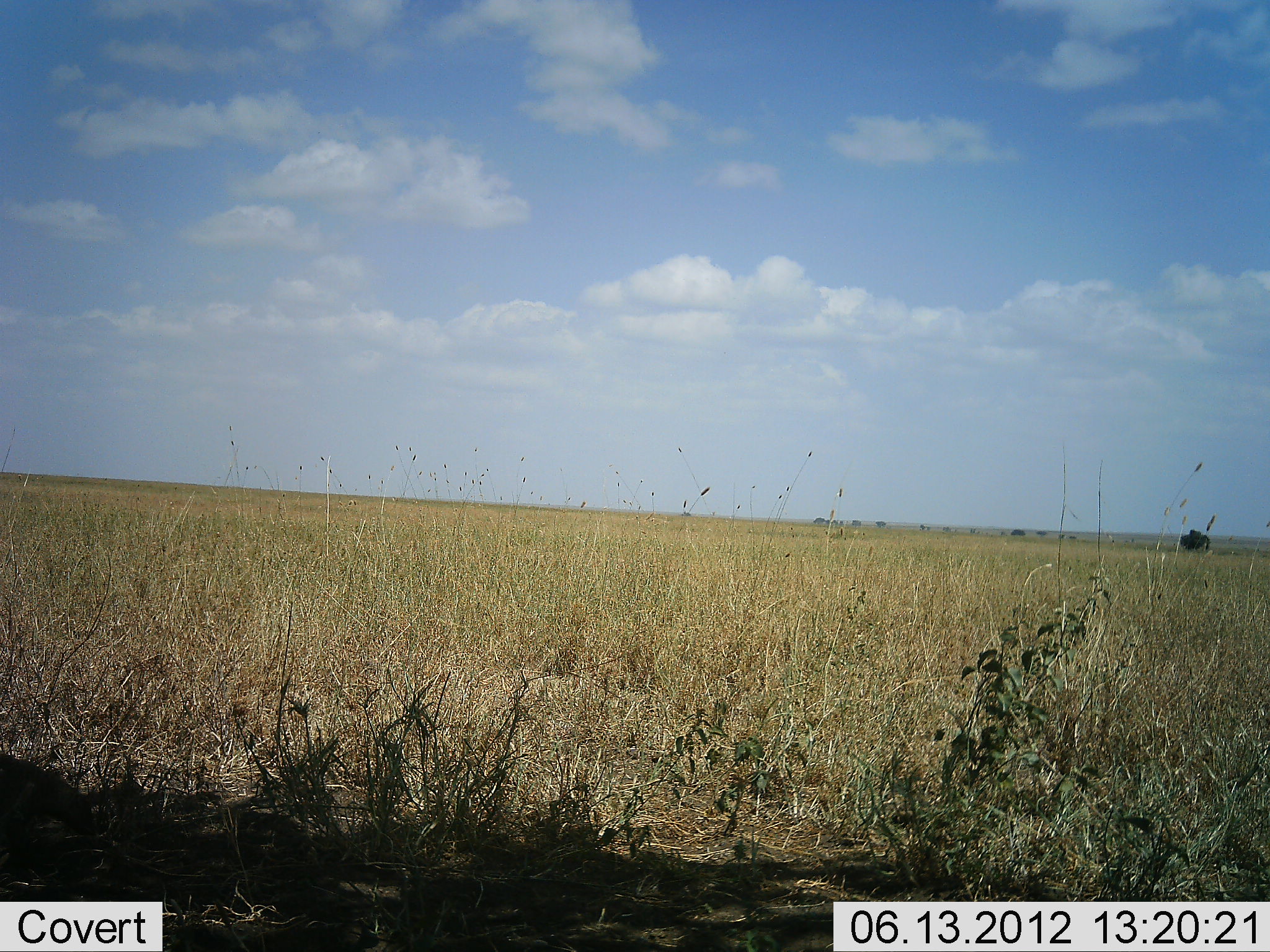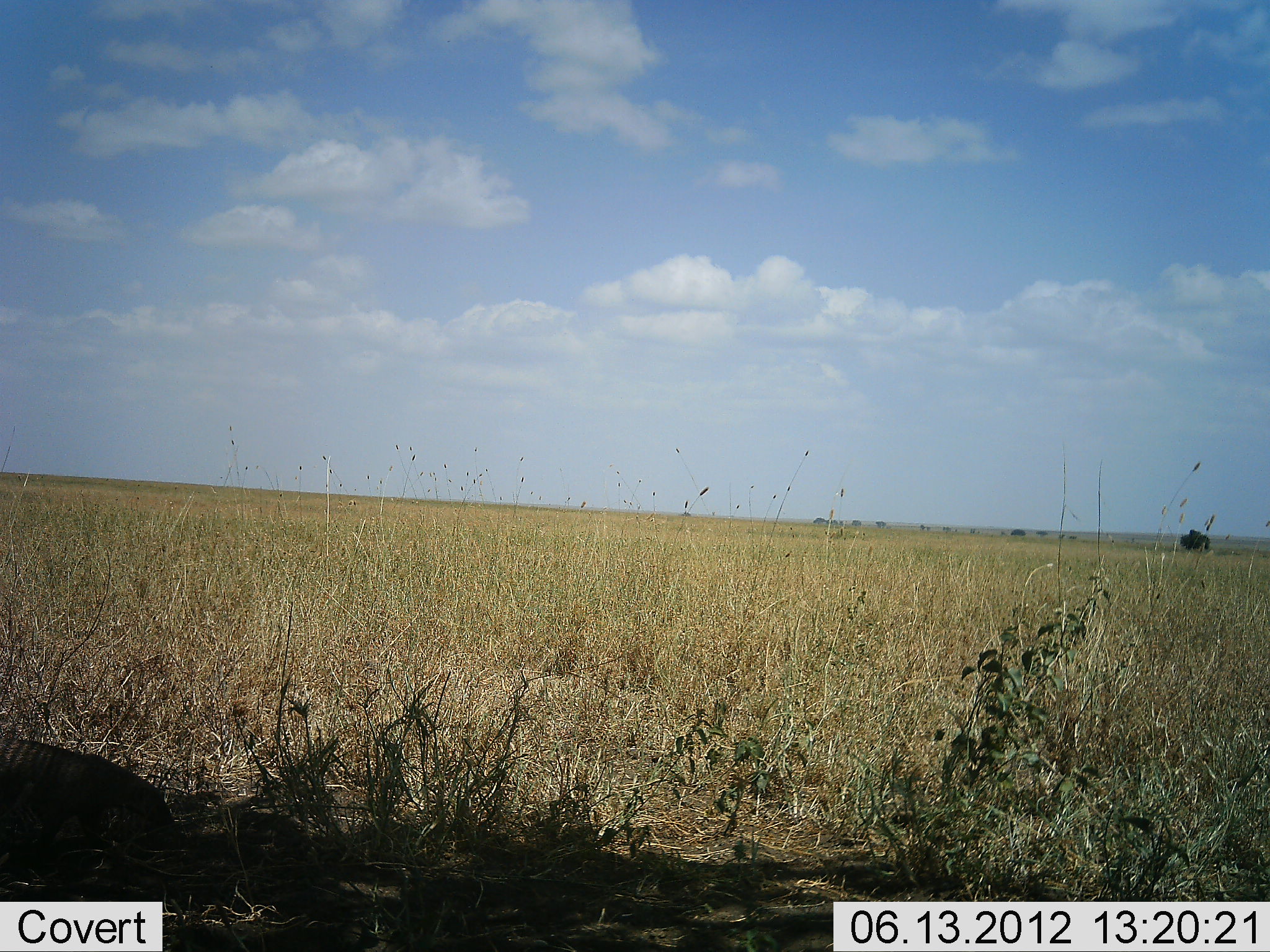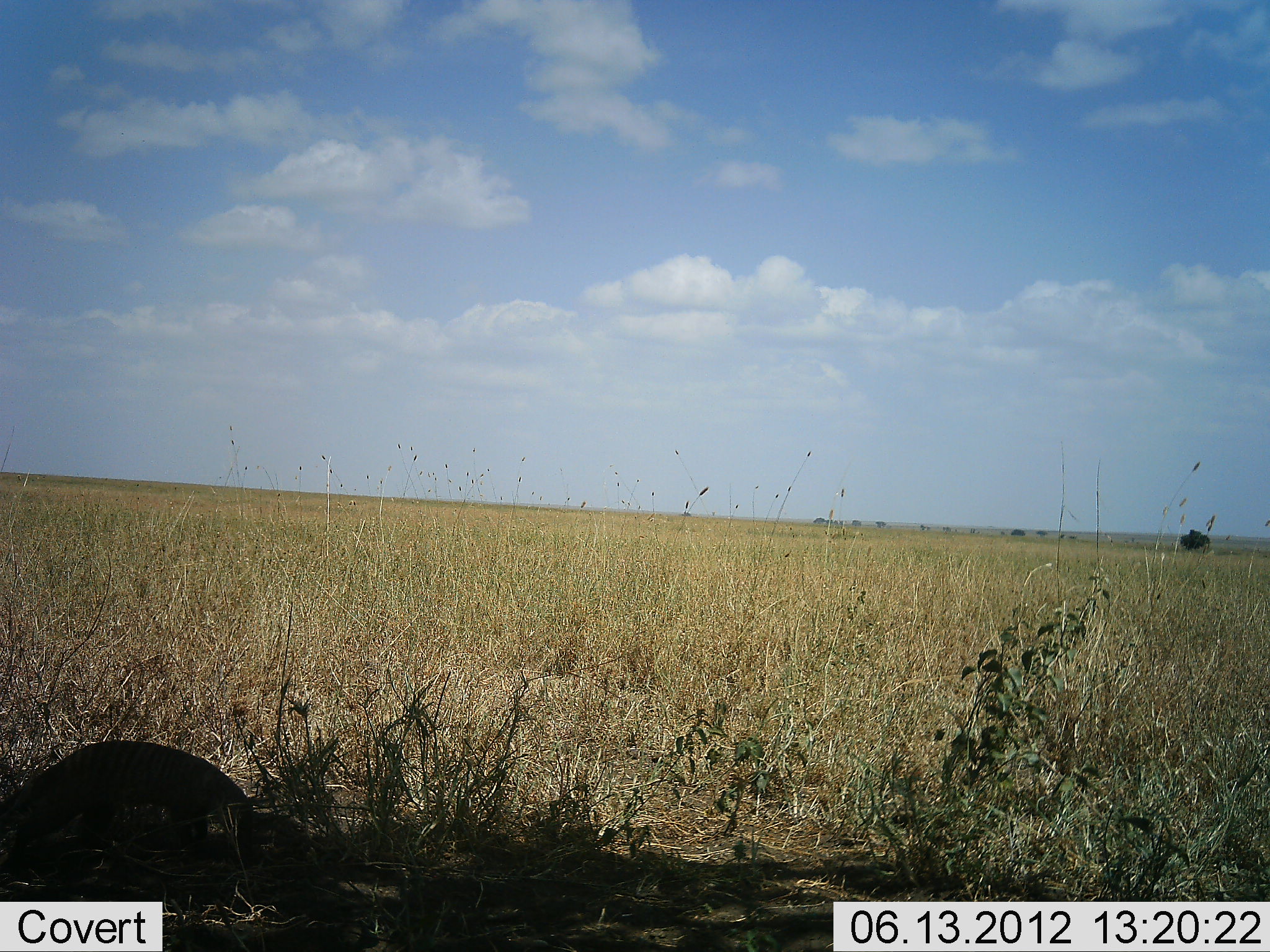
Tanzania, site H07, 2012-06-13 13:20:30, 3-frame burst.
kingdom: Animalia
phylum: Chordata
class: Mammalia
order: Carnivora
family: Herpestidae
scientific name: Herpestidae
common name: mongoose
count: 1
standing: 0%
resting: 0%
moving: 100%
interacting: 0%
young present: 0%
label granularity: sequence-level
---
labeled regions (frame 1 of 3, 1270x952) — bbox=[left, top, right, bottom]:
animal: bbox=[0, 753, 95, 861]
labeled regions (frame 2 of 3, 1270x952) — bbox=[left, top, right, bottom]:
animal: bbox=[0, 739, 185, 875]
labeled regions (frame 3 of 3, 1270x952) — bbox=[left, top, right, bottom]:
animal: bbox=[0, 739, 270, 873]